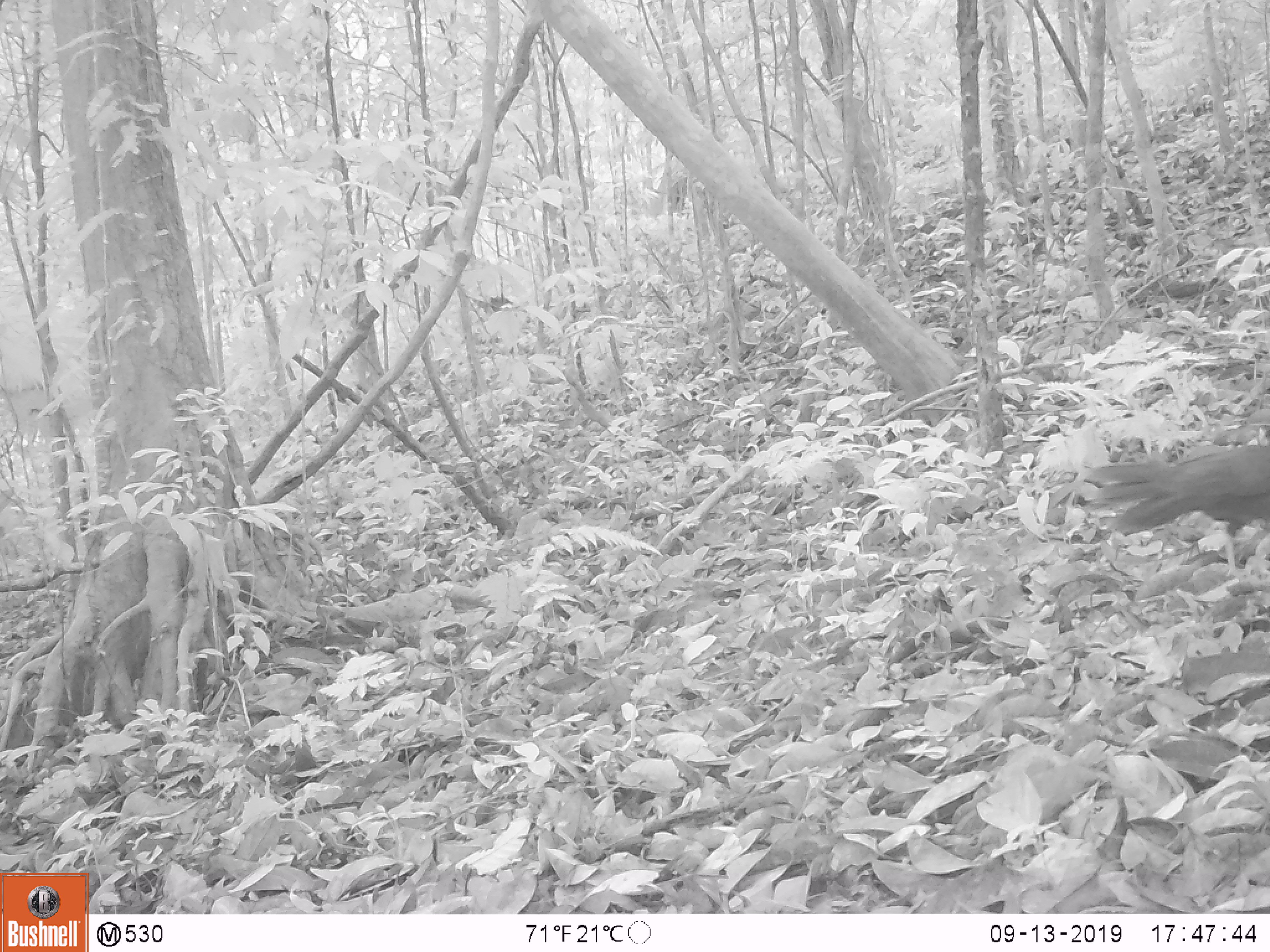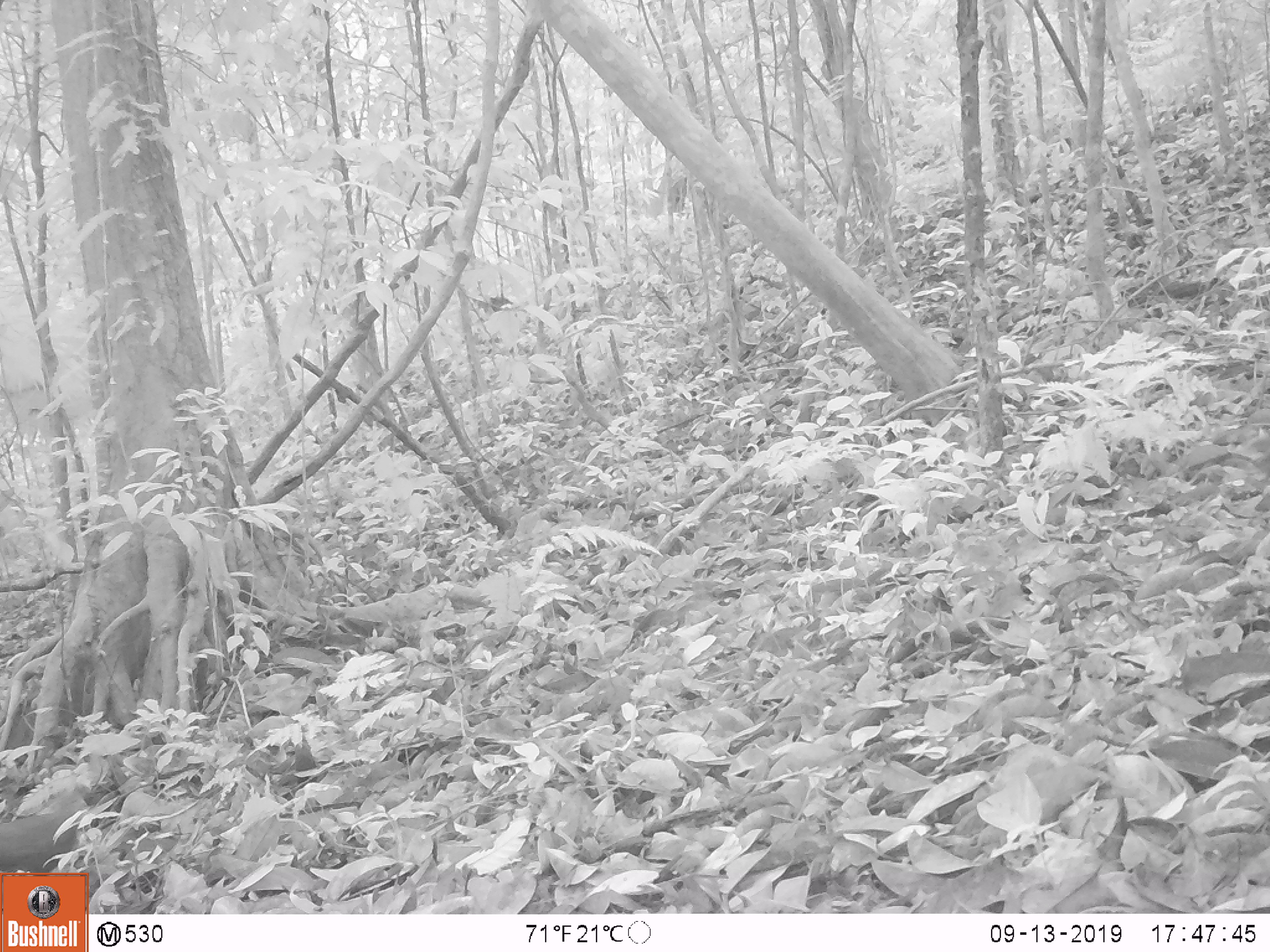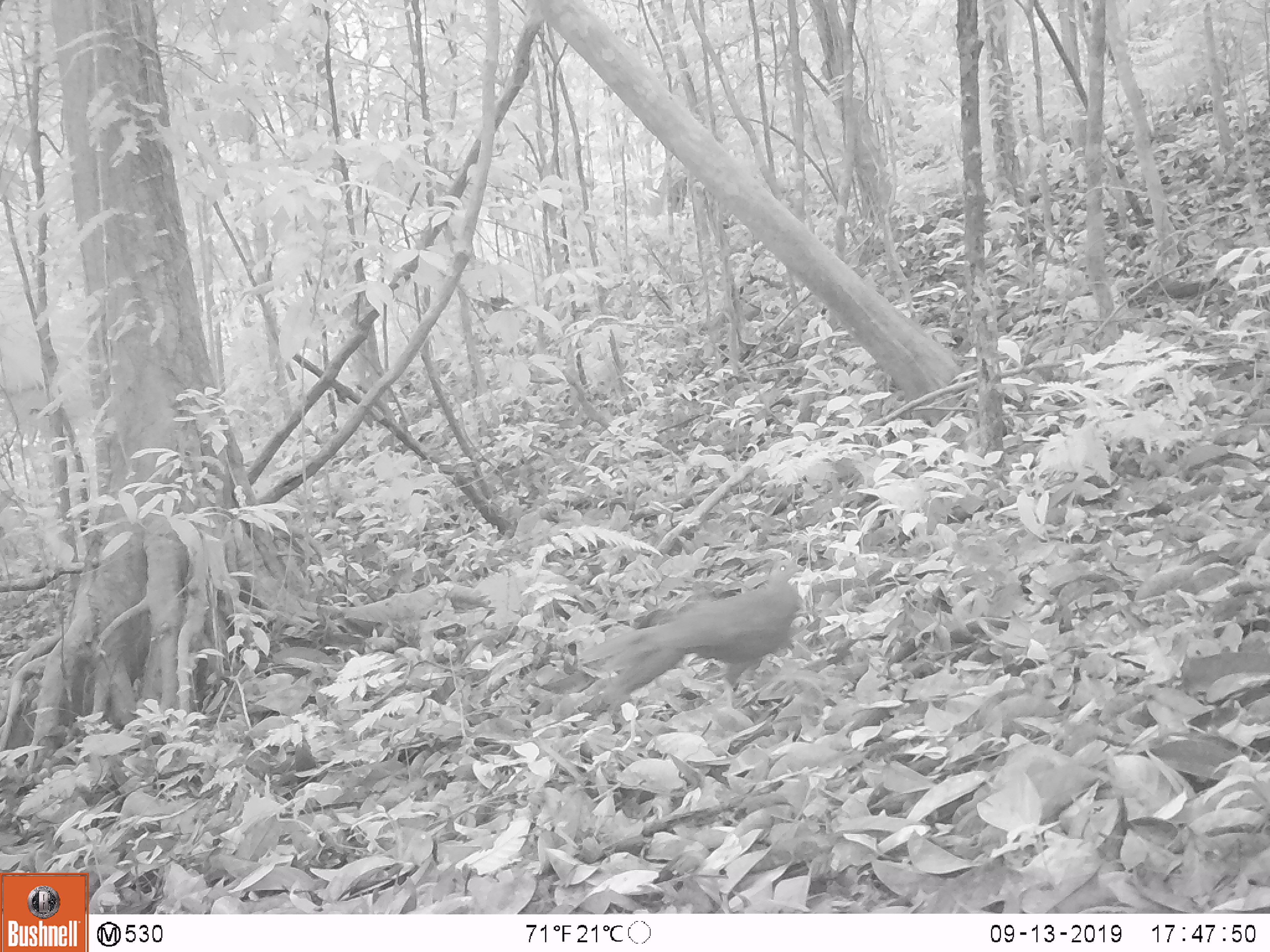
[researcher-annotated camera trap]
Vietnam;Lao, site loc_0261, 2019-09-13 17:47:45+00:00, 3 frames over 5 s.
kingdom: Animalia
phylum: Chordata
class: Aves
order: Galliformes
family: Phasianidae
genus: Lophura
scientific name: Lophura nycthemera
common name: silver pheasant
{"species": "silver pheasant (Lophura nycthemera)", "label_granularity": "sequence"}